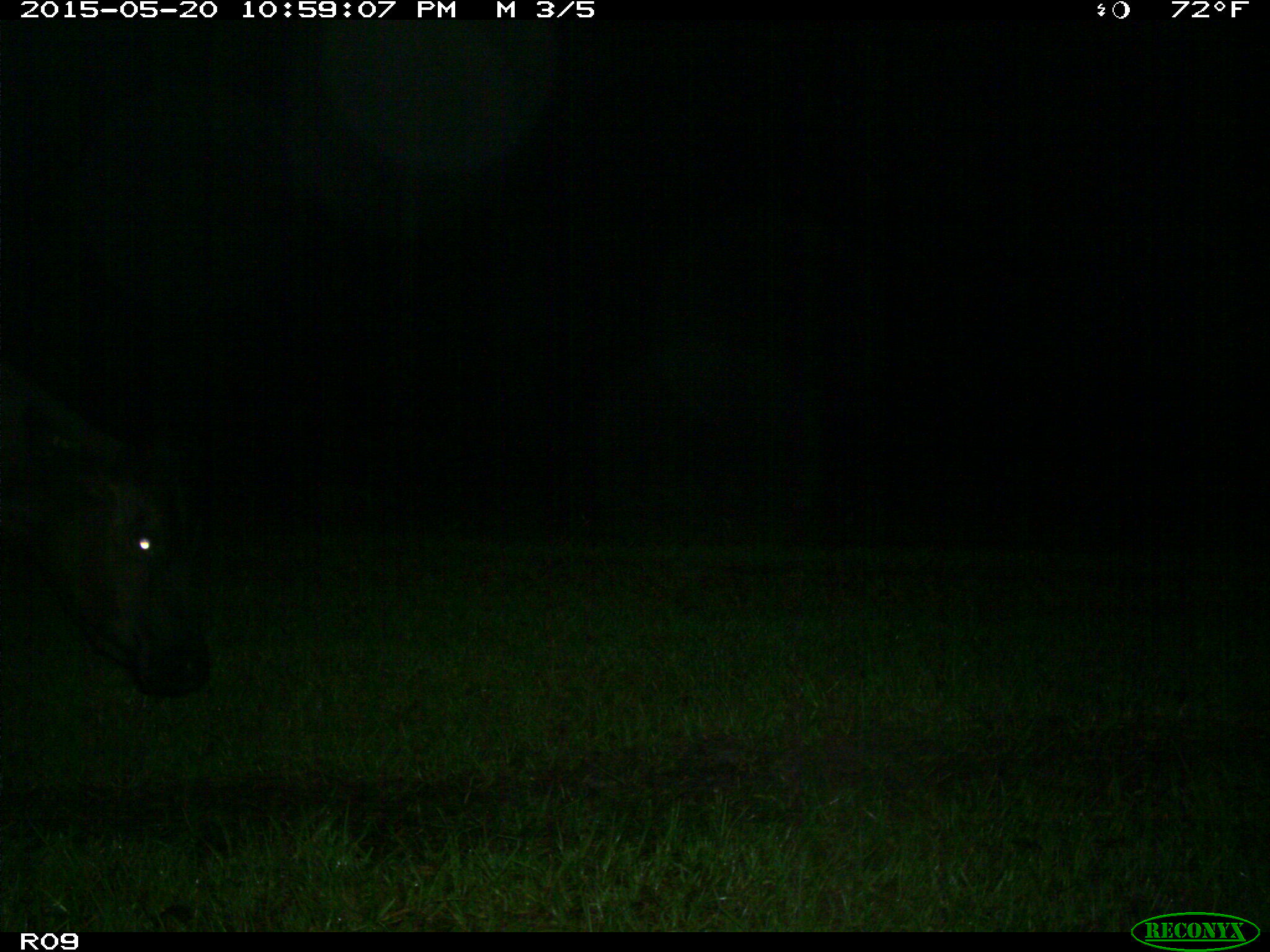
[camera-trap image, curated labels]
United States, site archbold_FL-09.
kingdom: Animalia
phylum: Chordata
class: Mammalia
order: Artiodactyla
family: Bovidae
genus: Bos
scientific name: Bos taurus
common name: domestic cow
Bos taurus (domestic cow).